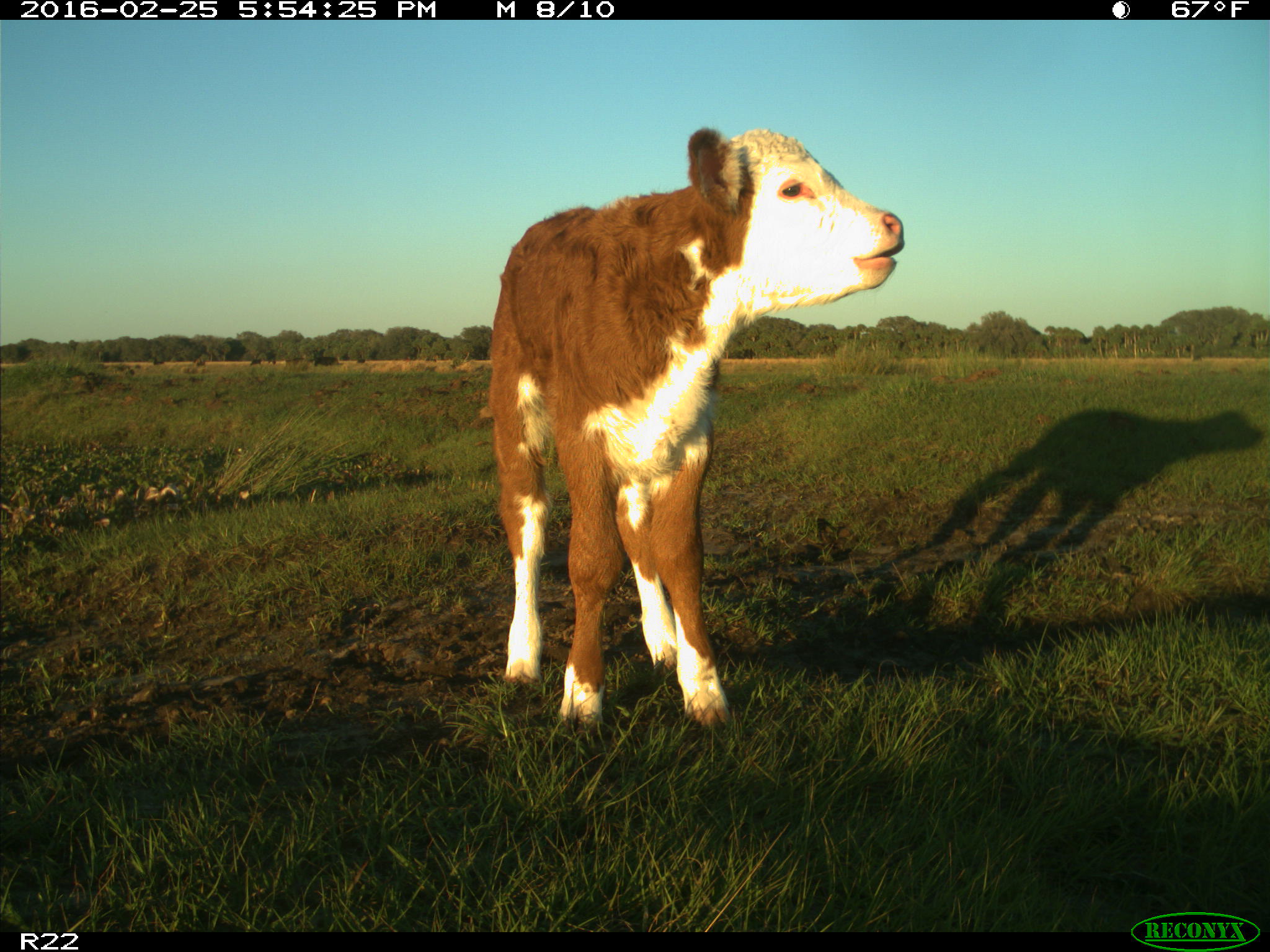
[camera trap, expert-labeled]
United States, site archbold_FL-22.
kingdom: Animalia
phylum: Chordata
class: Mammalia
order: Artiodactyla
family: Bovidae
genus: Bos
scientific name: Bos taurus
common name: domestic cow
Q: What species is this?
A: Bos taurus (domestic cow).